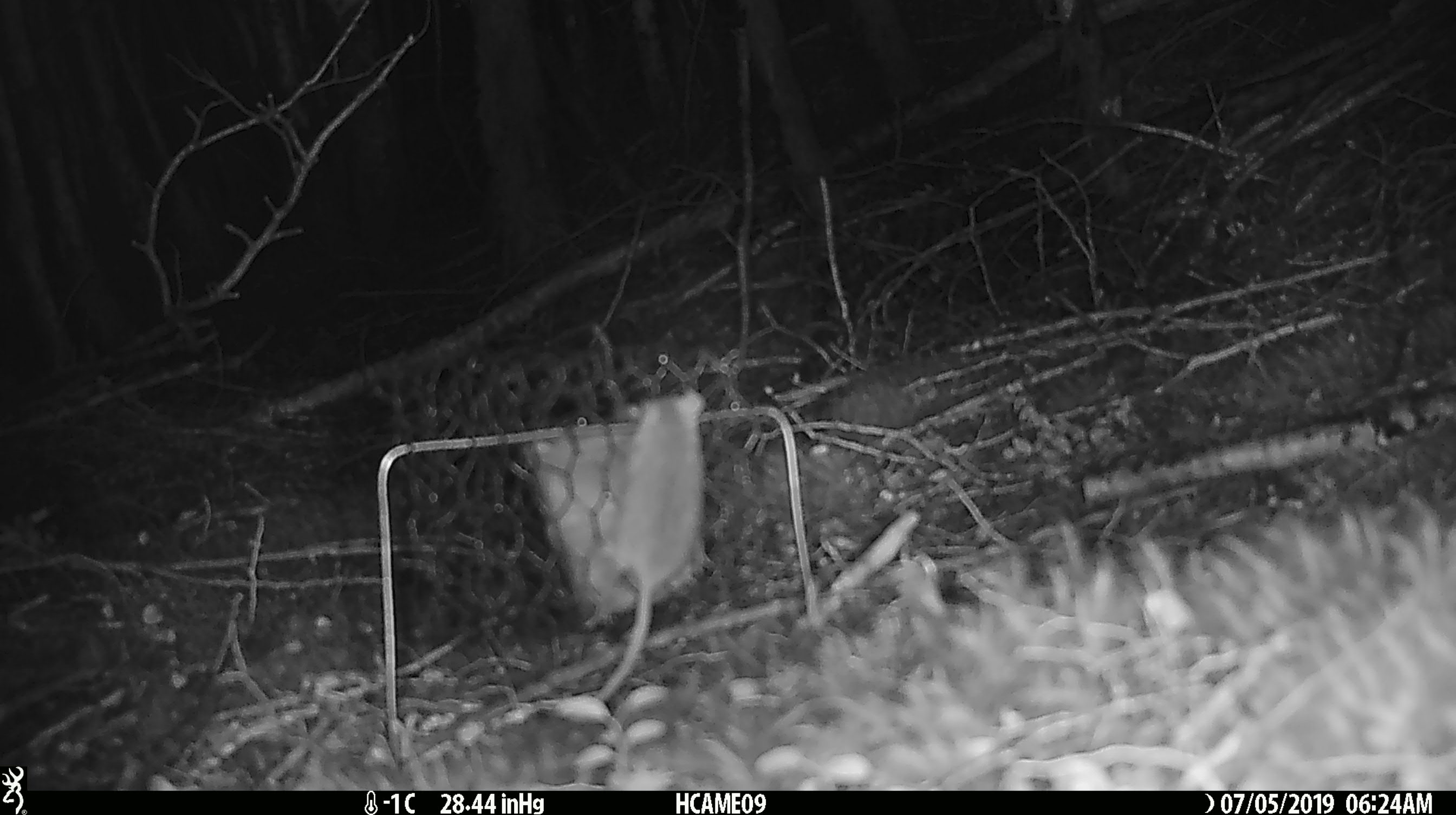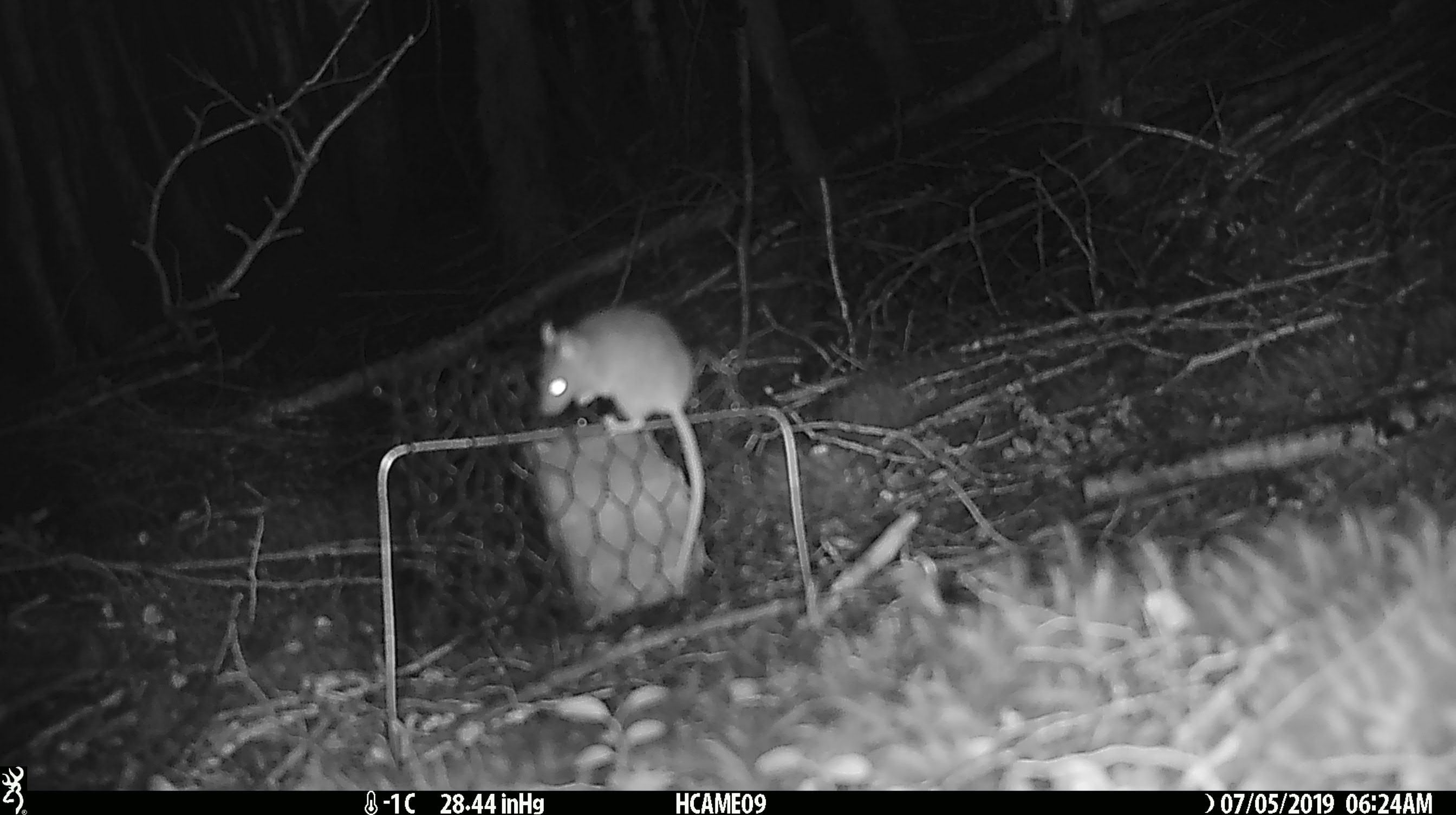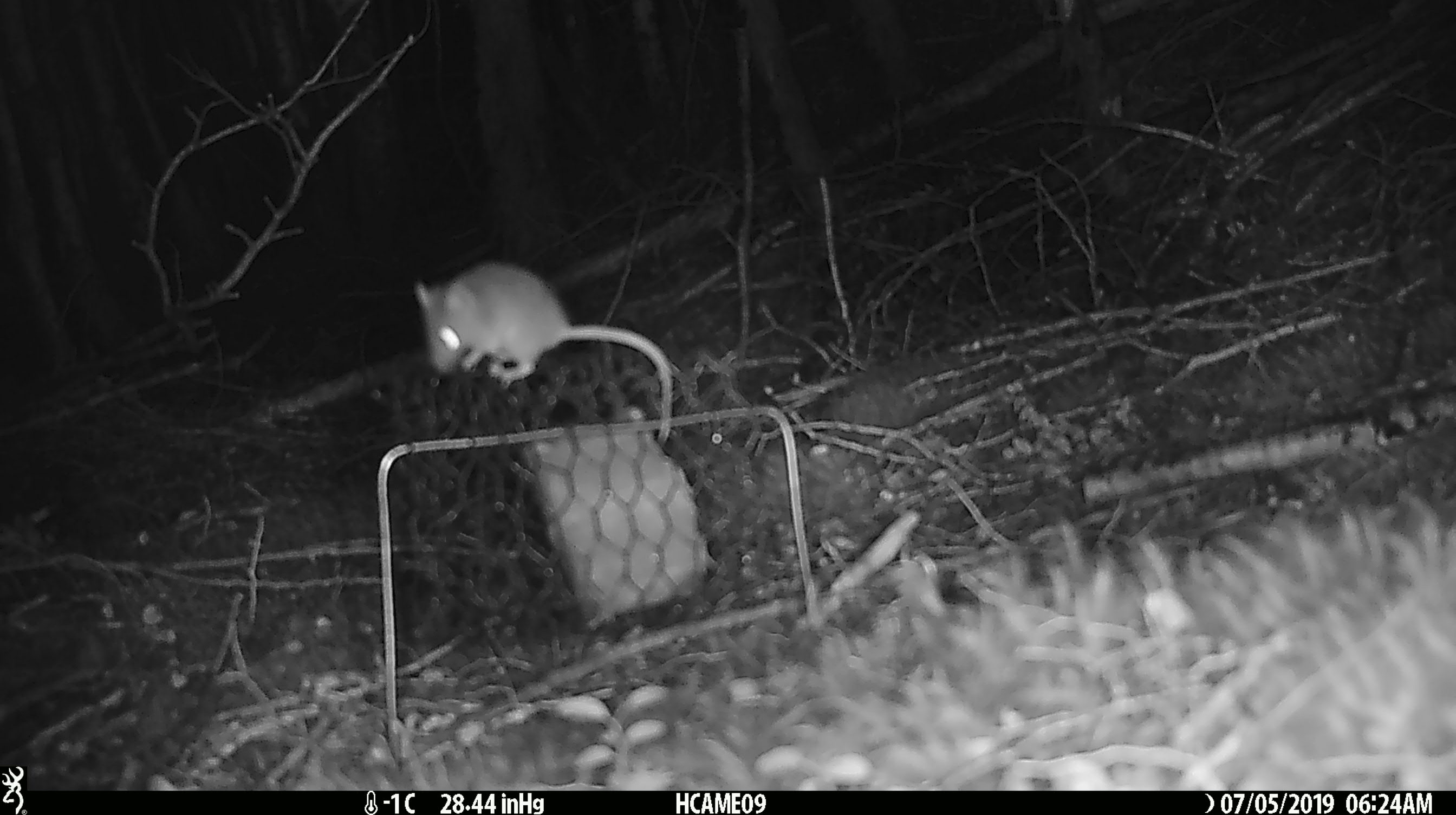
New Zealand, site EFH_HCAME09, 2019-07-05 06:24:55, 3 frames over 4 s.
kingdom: Animalia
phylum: Chordata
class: Mammalia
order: Rodentia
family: Muridae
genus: Mus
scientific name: Mus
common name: mouse